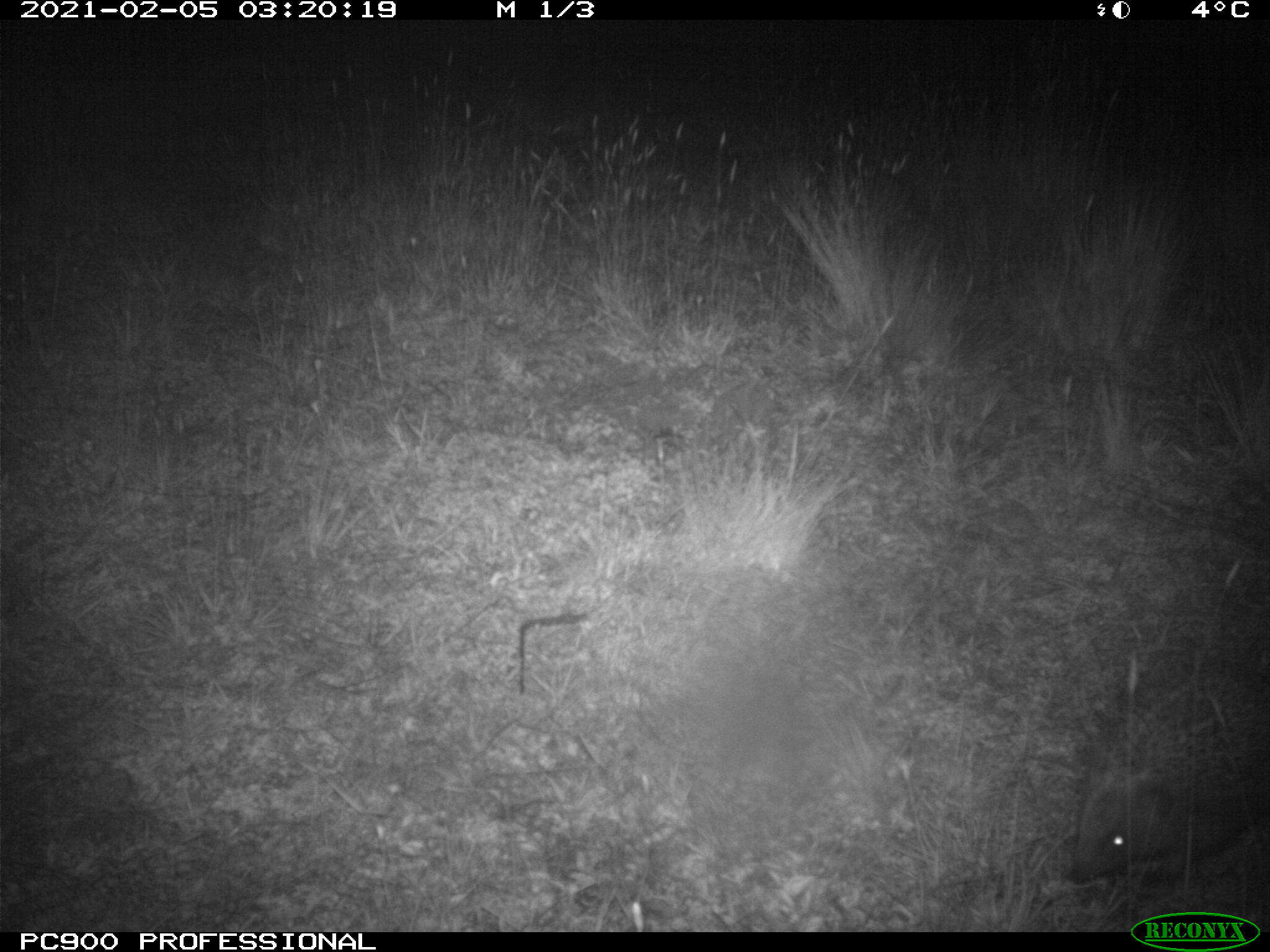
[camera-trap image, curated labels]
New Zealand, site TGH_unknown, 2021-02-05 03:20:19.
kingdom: Animalia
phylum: Chordata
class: Mammalia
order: Eulipotyphla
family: Erinaceidae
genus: Erinaceus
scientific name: Erinaceus europaeus europaeus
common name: european hedgehog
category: hedgehog